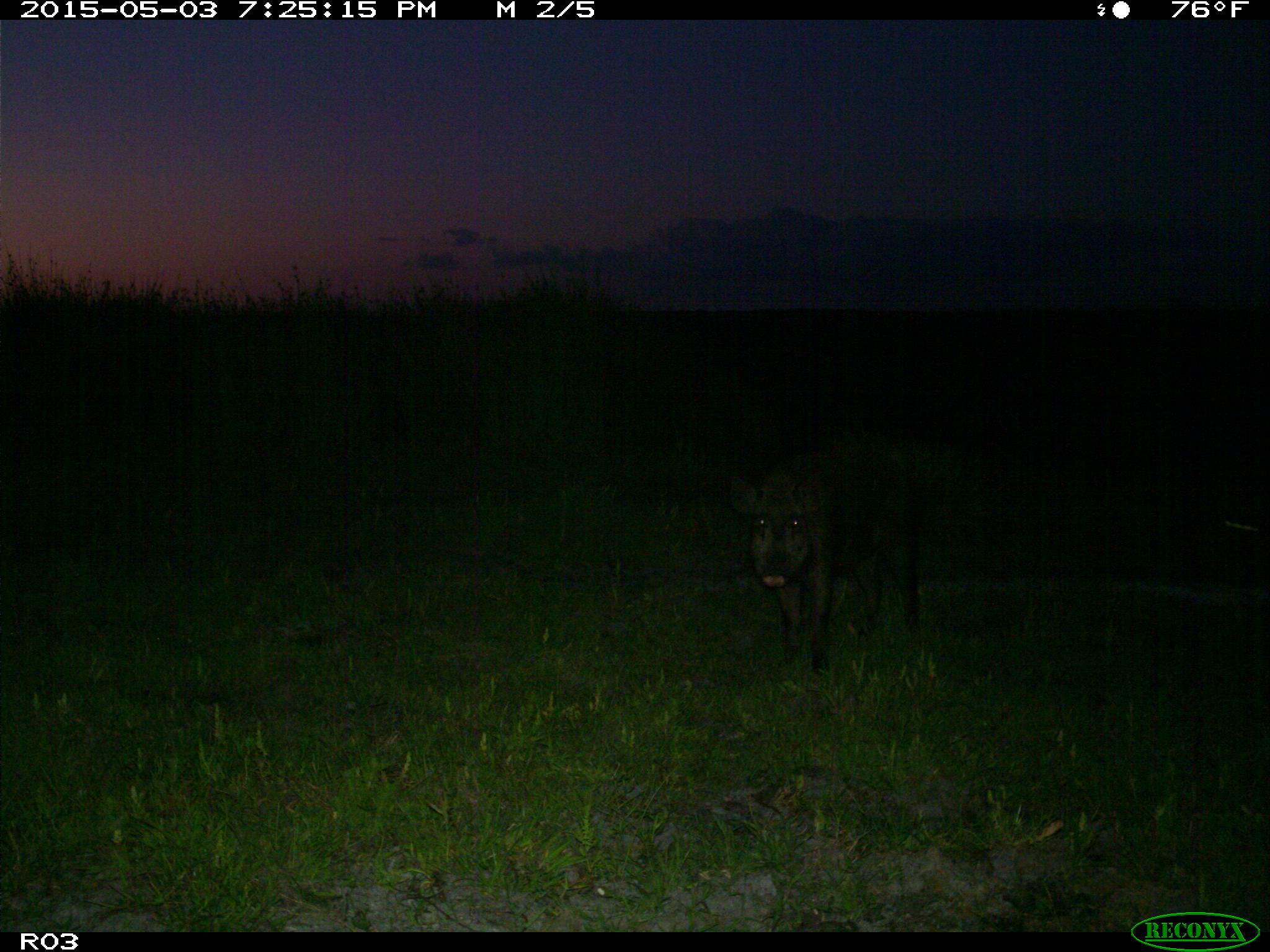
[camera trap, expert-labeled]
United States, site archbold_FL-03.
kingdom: Animalia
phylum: Chordata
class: Mammalia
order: Artiodactyla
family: Suidae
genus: Sus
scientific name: Sus scrofa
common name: wild boar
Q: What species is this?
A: Sus scrofa (wild boar).